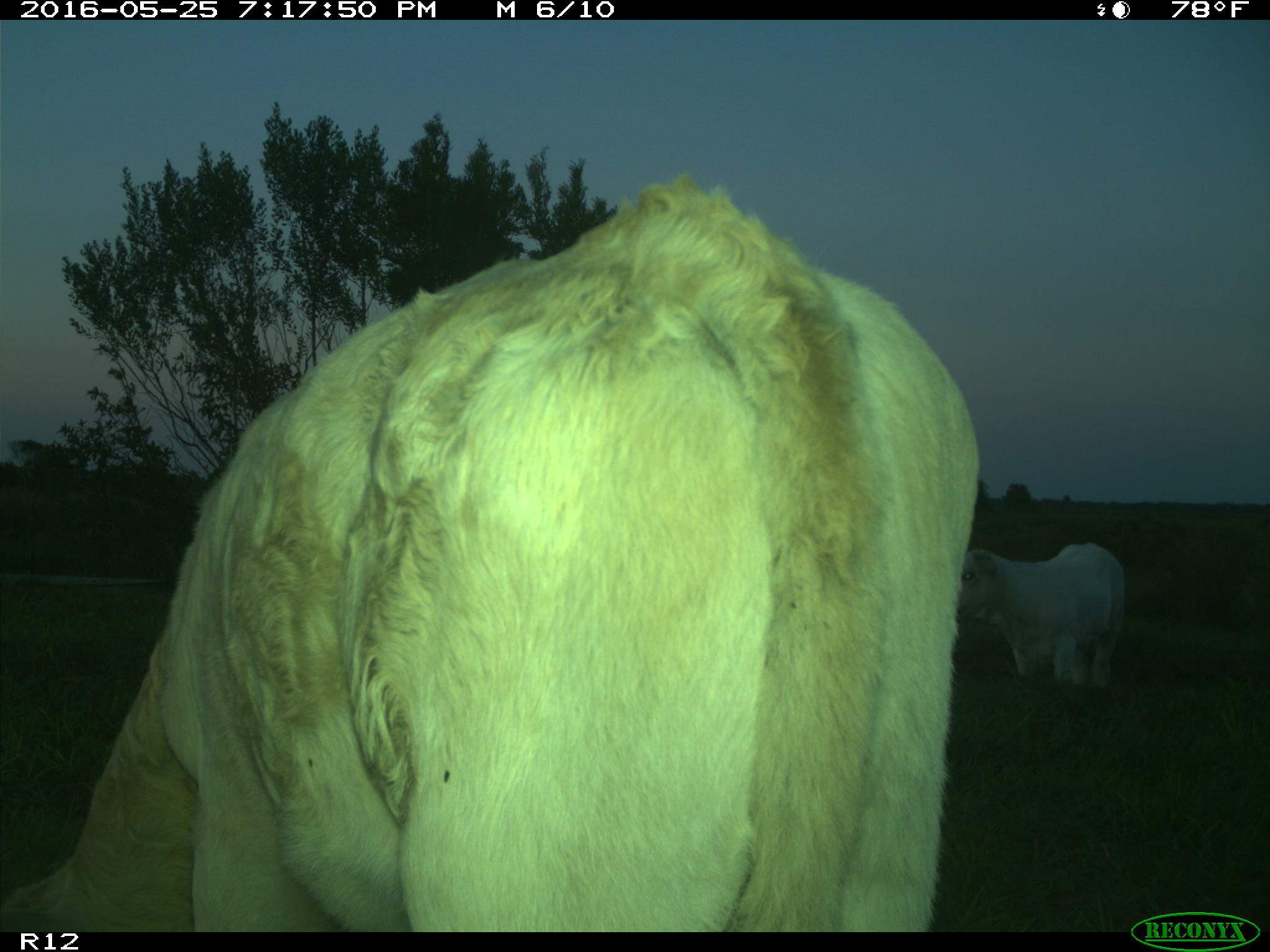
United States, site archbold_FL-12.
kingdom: Animalia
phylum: Chordata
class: Mammalia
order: Artiodactyla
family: Bovidae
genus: Bos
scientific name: Bos taurus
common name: domestic cow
Bos taurus (domestic cow).